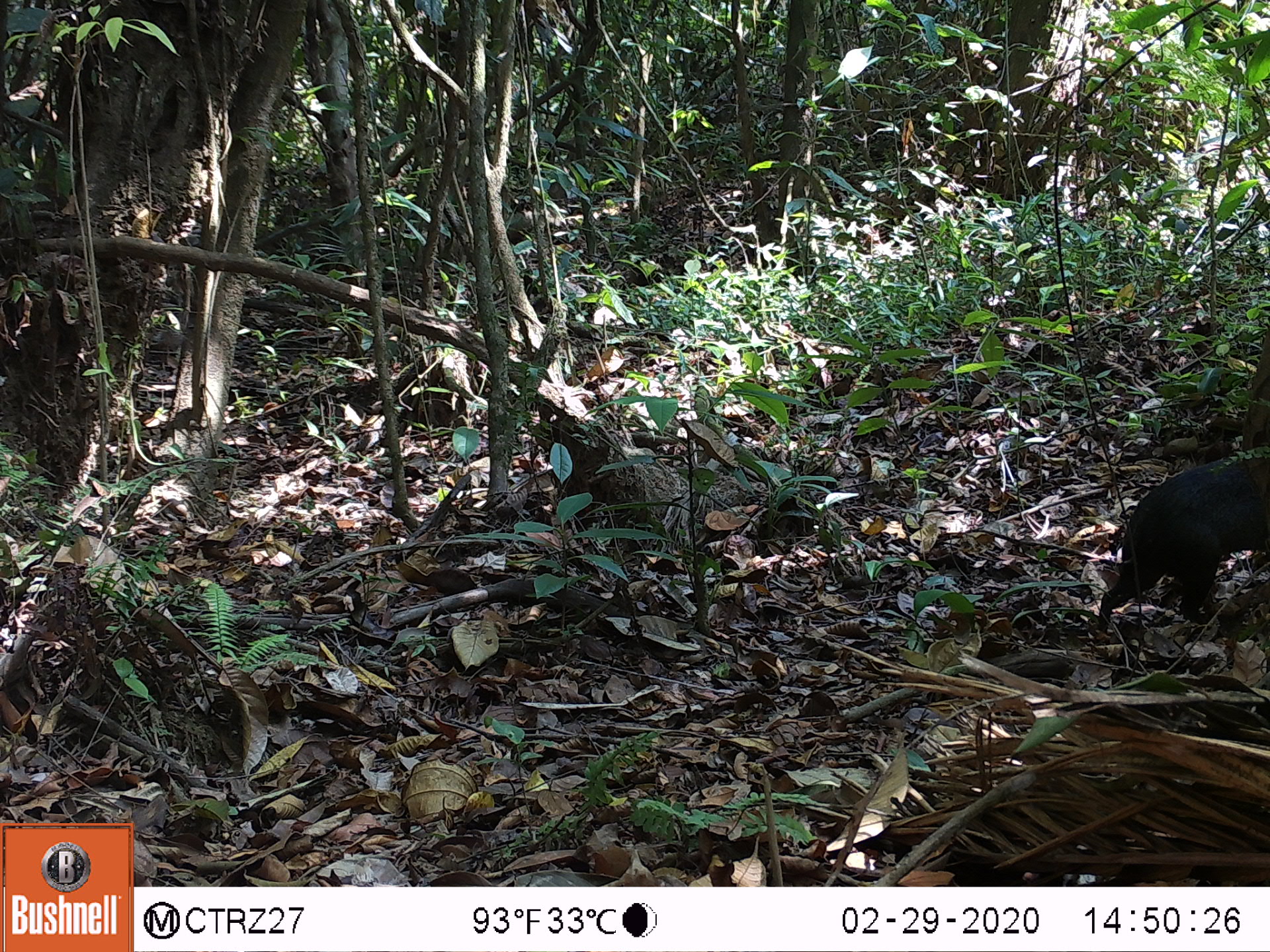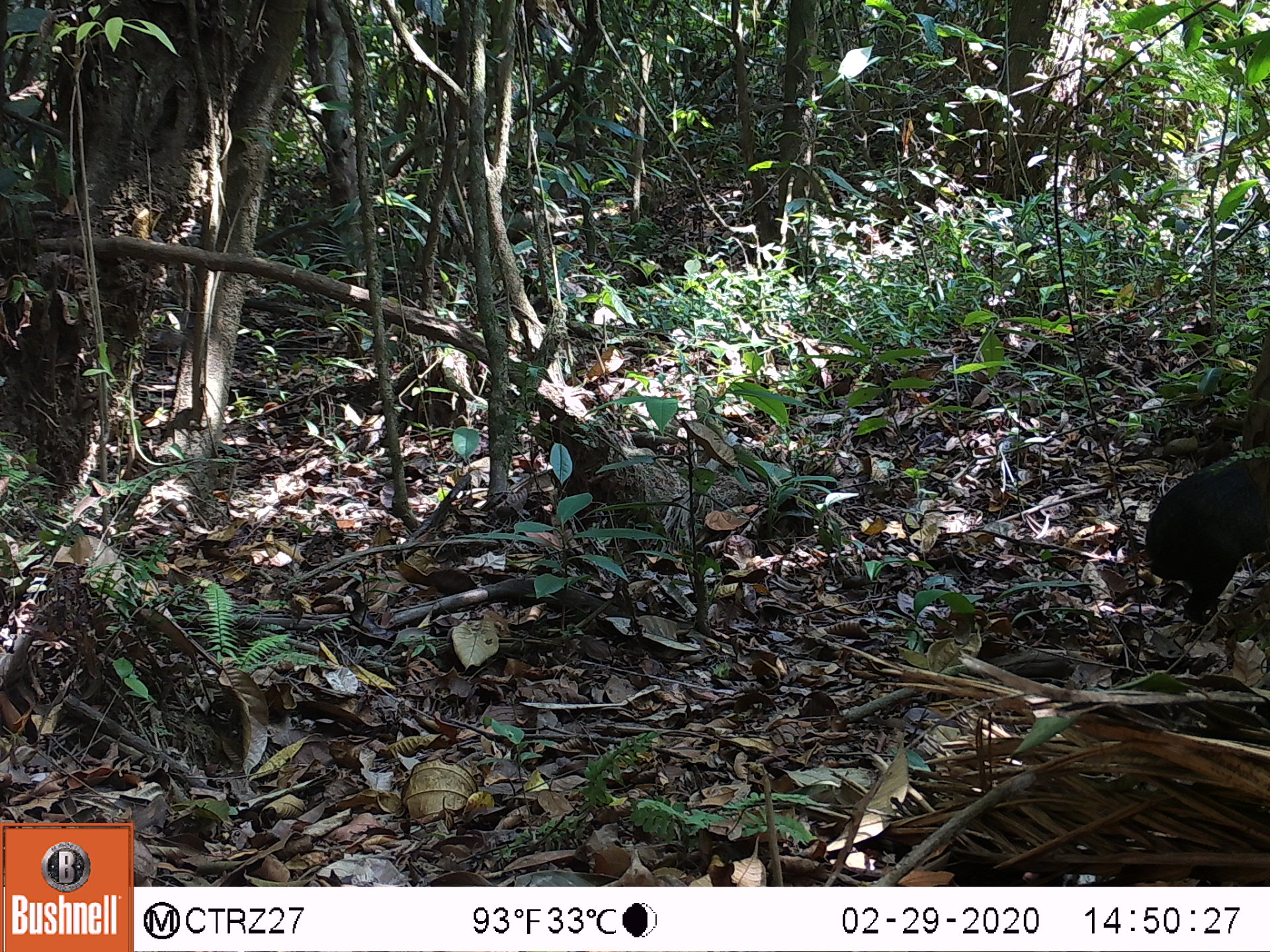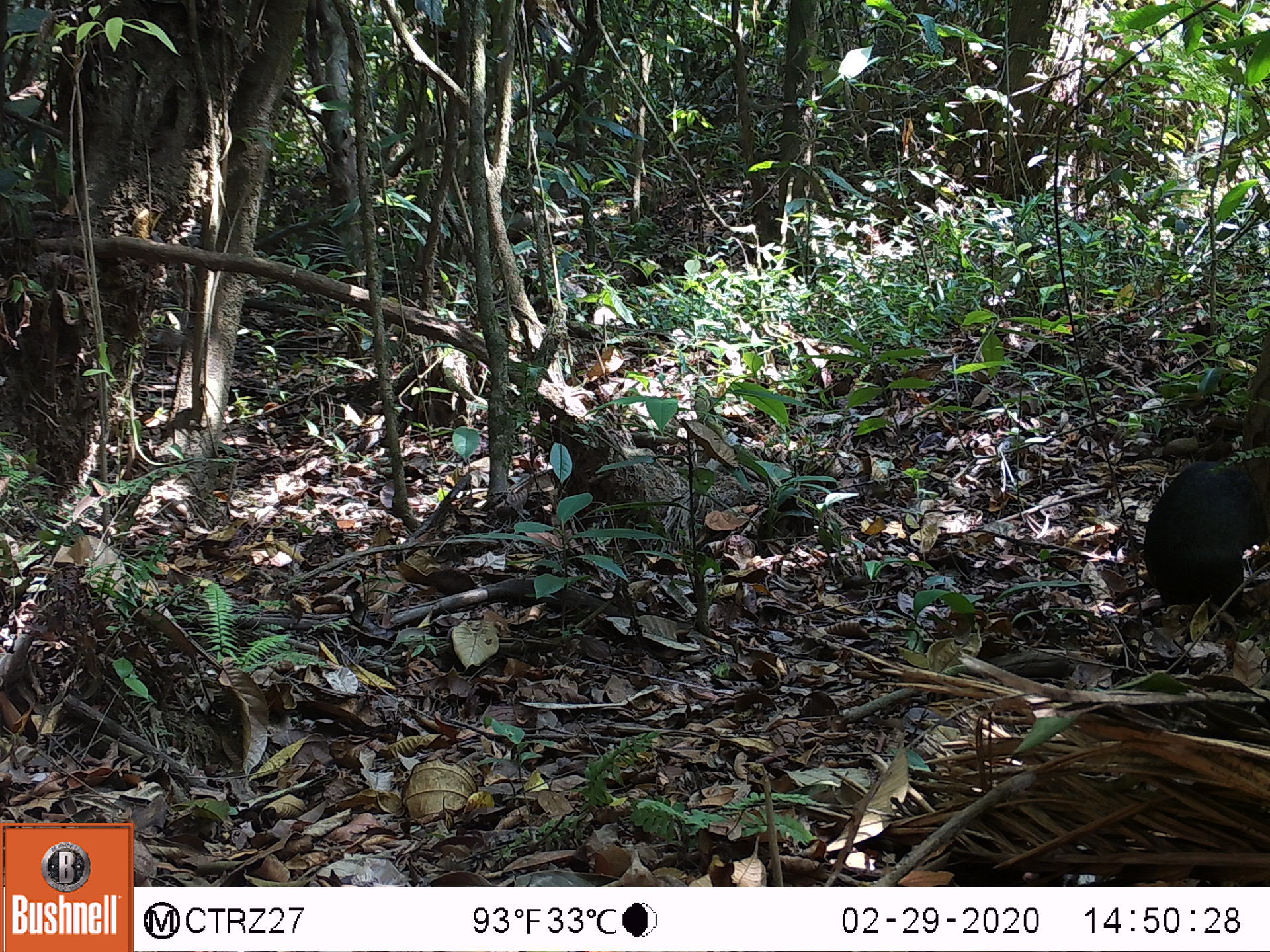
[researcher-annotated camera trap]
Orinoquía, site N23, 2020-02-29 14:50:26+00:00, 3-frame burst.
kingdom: Animalia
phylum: Chordata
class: Mammalia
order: Rodentia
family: Dasyproctidae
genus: Dasyprocta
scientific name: Dasyprocta fuliginosa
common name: black agouti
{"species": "black agouti (Dasyprocta fuliginosa)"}